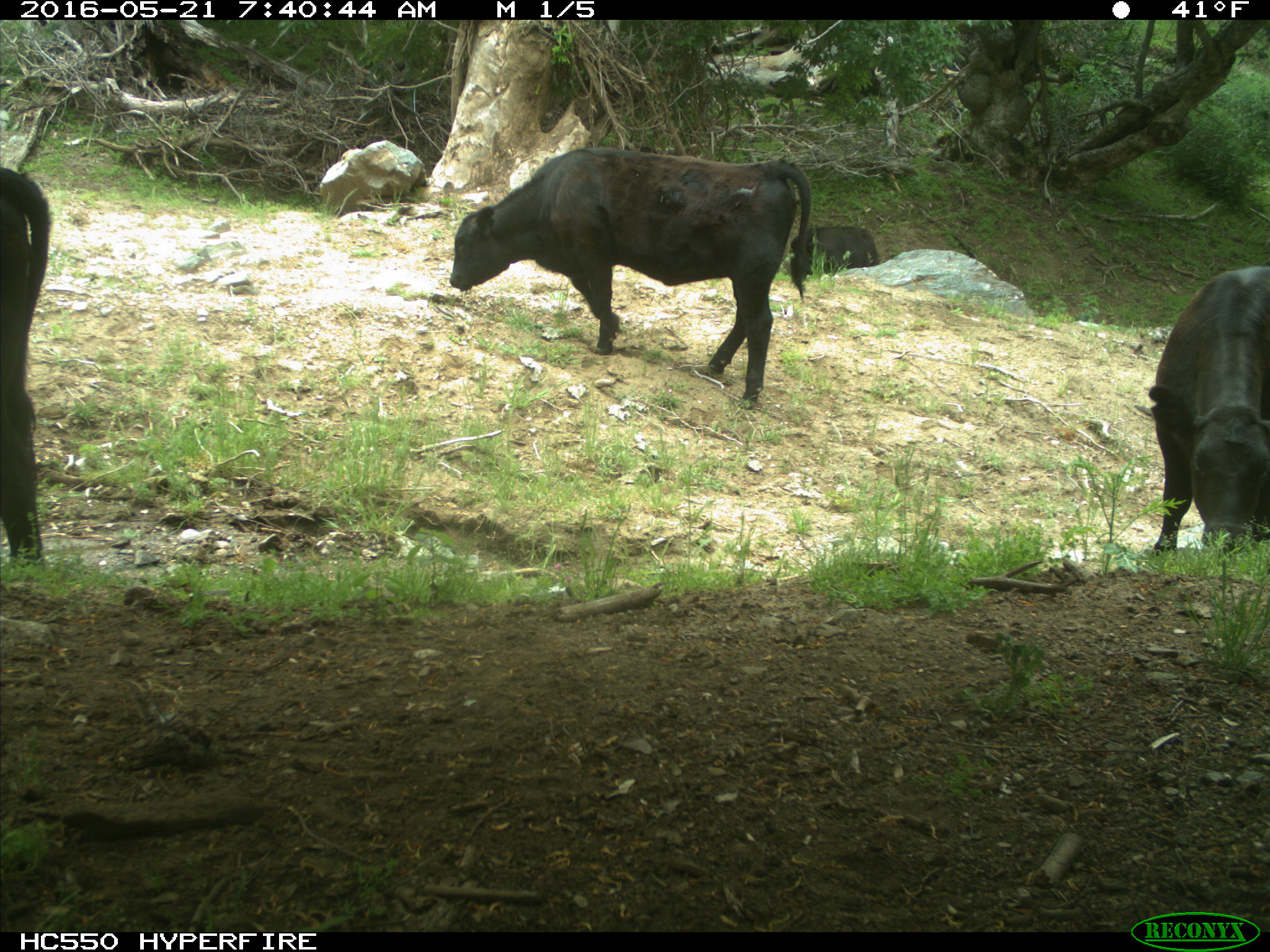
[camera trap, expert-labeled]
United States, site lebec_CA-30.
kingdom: Animalia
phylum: Chordata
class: Mammalia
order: Artiodactyla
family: Bovidae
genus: Bos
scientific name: Bos taurus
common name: domestic cow